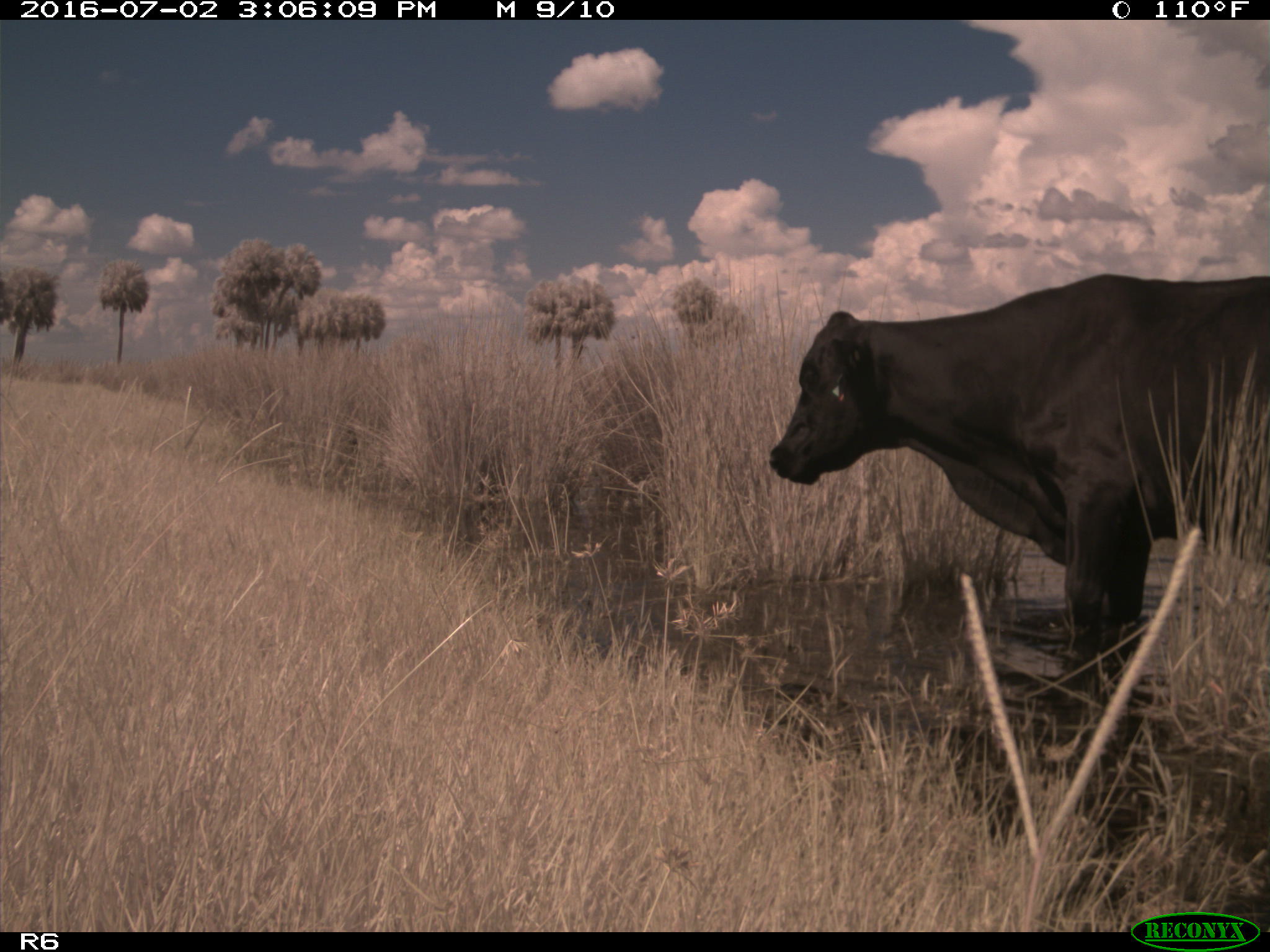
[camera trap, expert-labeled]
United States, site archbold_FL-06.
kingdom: Animalia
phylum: Chordata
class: Mammalia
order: Artiodactyla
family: Bovidae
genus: Bos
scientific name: Bos taurus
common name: domestic cow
Bos taurus (domestic cow).